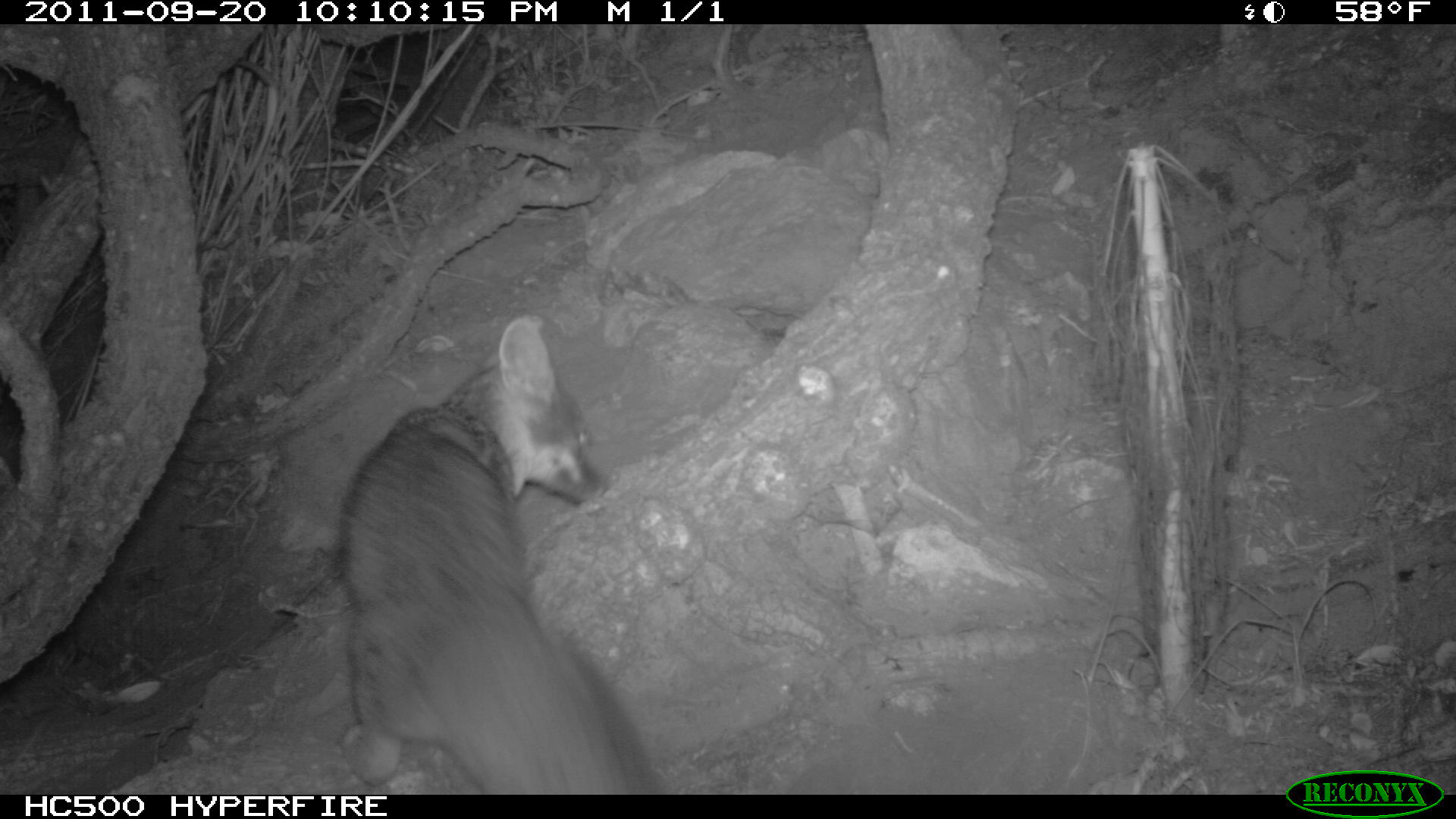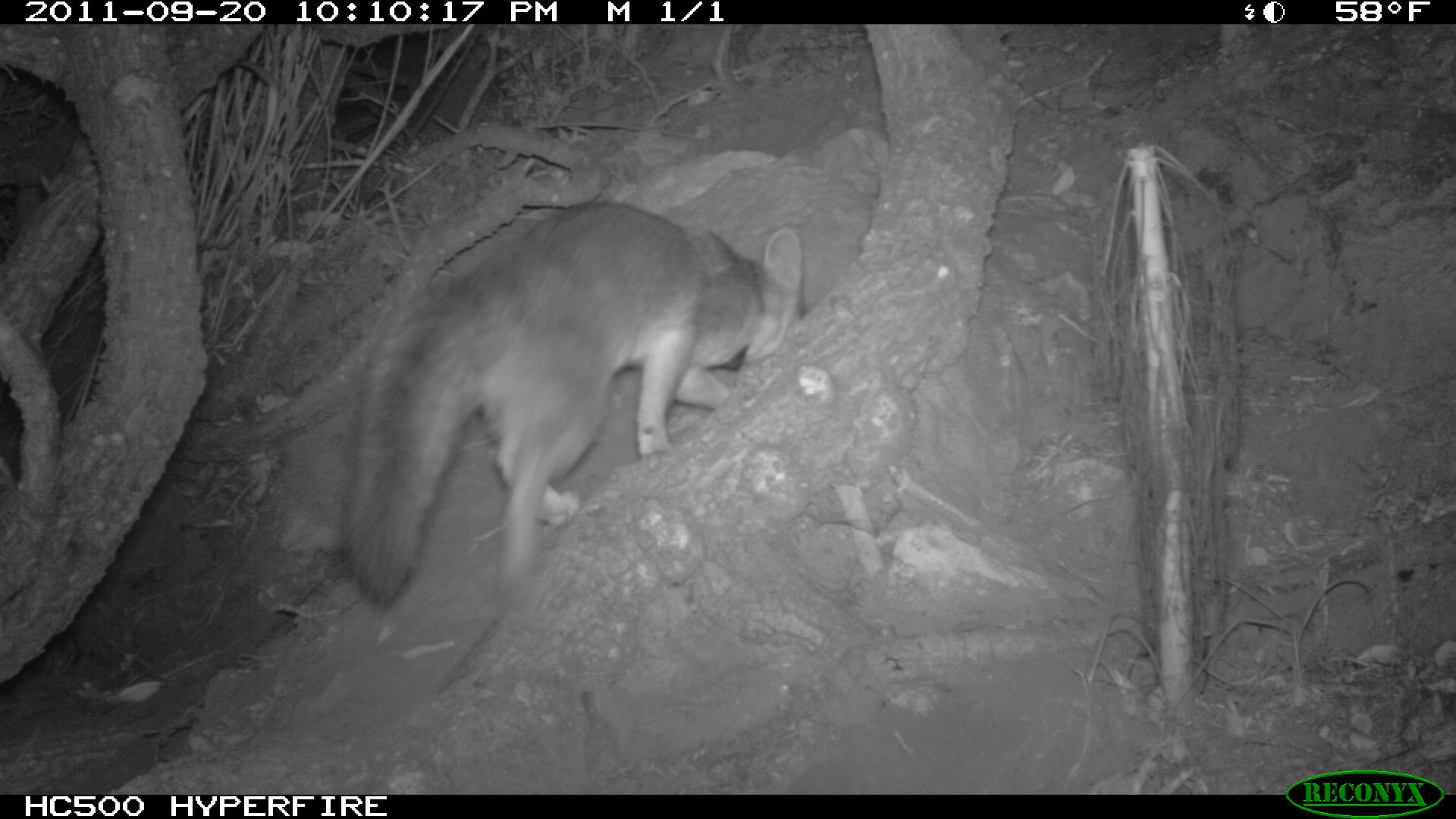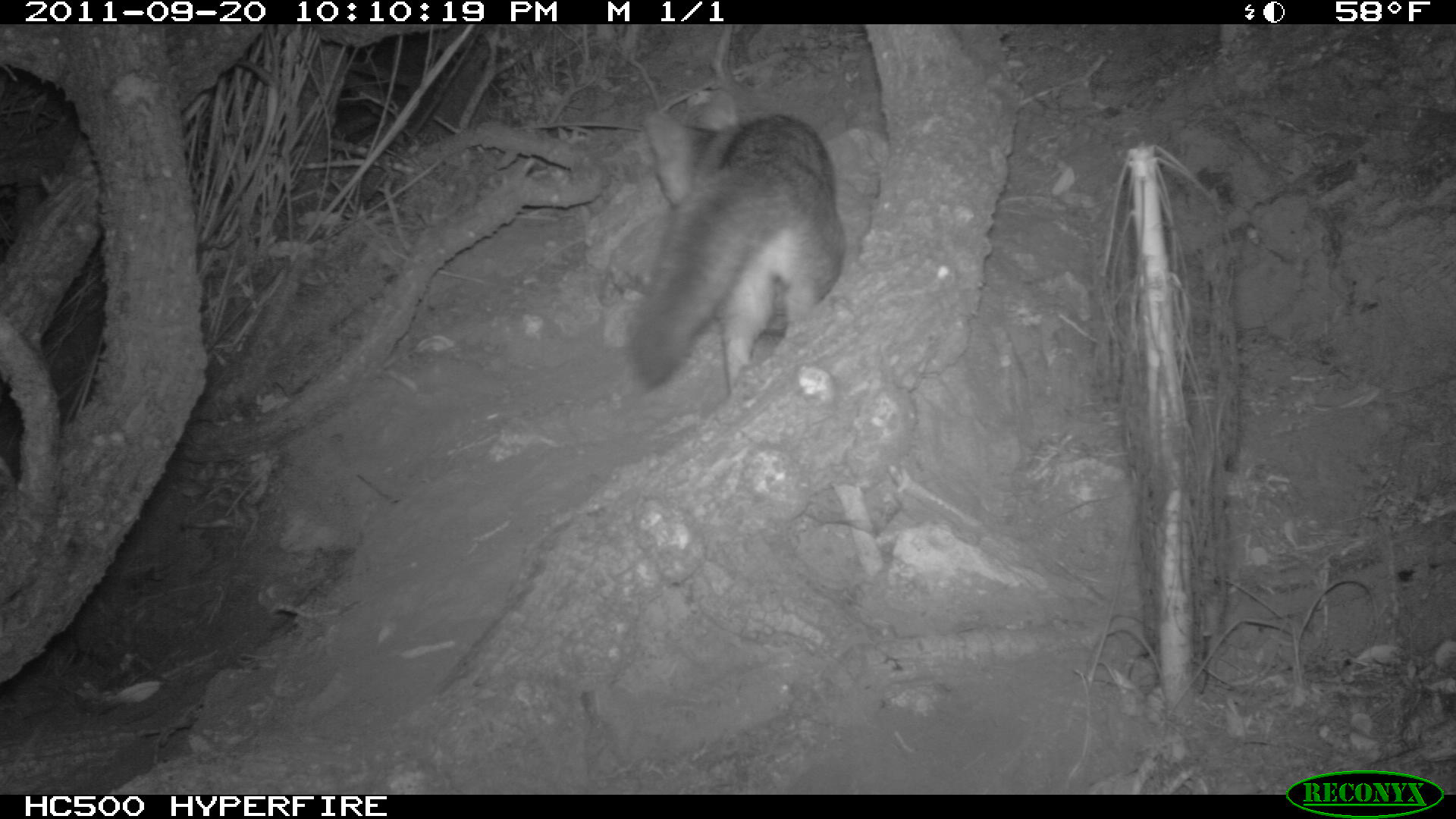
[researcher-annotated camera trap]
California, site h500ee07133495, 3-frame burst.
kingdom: Animalia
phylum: Chordata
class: Mammalia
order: Carnivora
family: Canidae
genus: Urocyon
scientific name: Urocyon littoralis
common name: island fox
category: fox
Fox (island fox) (Urocyon littoralis).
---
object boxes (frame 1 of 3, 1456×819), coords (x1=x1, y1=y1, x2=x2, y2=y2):
fox: (x1=338, y1=310, x2=661, y2=792)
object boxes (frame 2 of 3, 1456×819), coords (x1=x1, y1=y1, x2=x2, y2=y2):
fox: (x1=340, y1=200, x2=802, y2=608)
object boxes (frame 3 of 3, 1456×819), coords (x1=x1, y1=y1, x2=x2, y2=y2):
fox: (x1=617, y1=87, x2=846, y2=397)